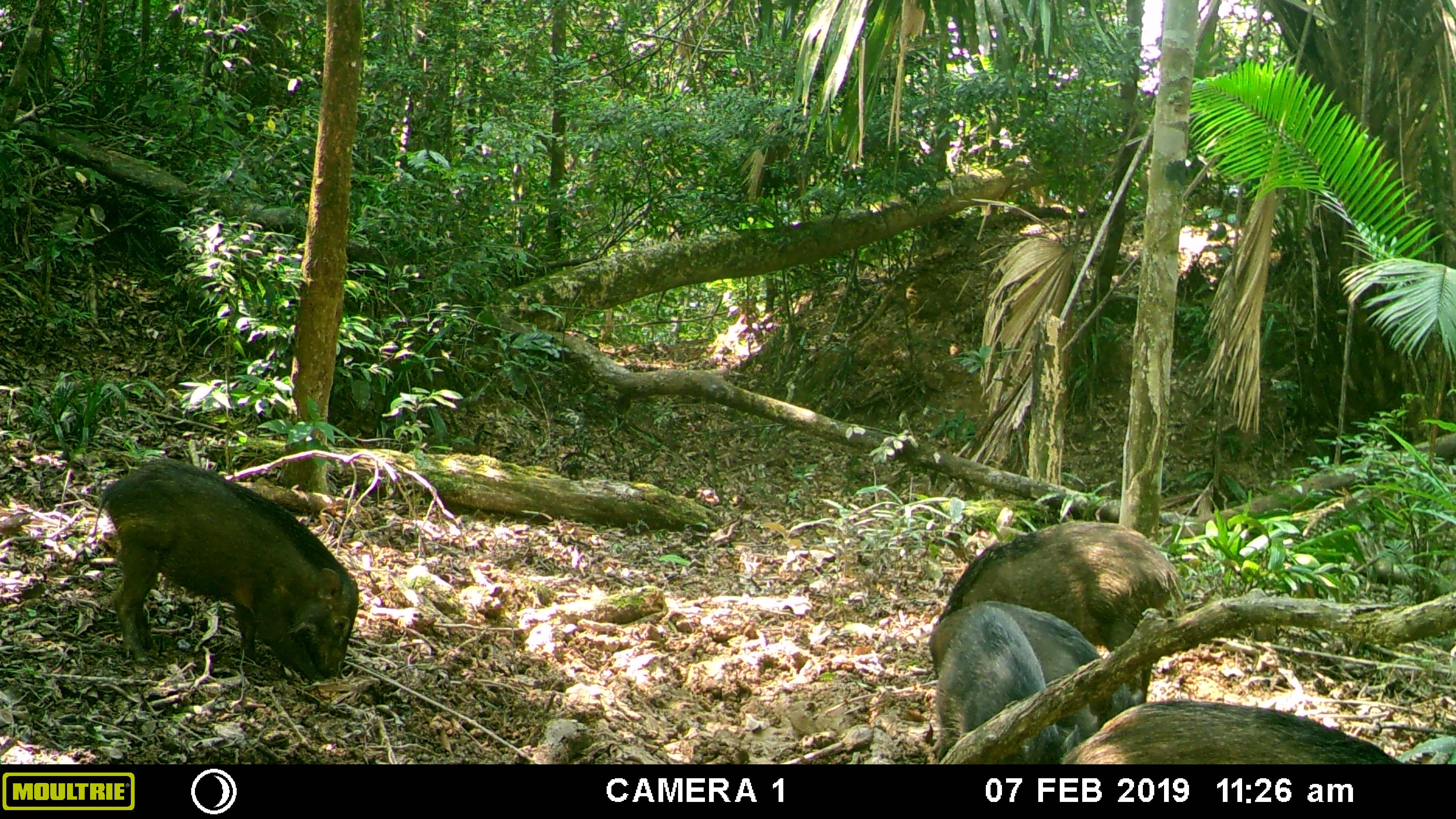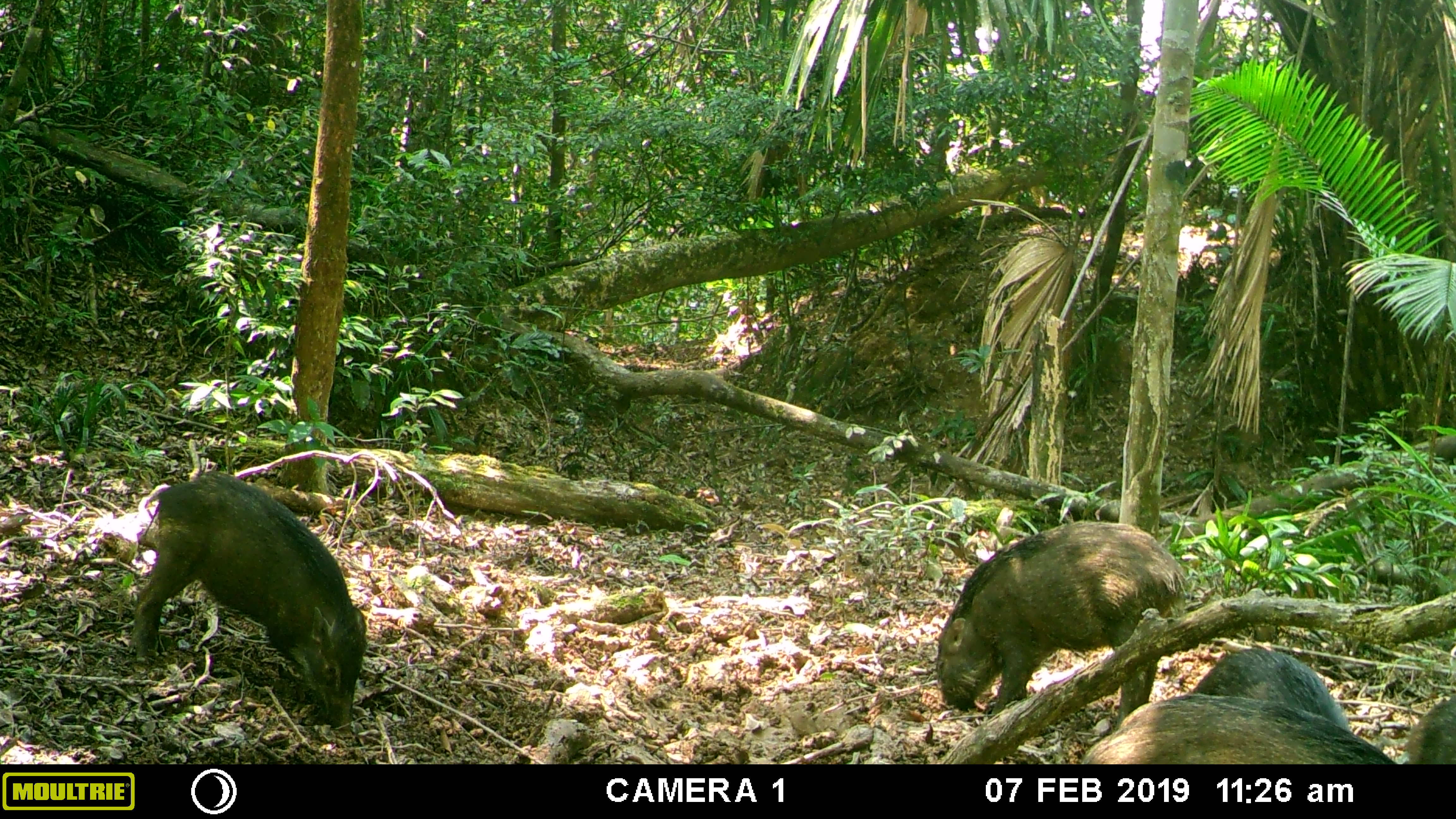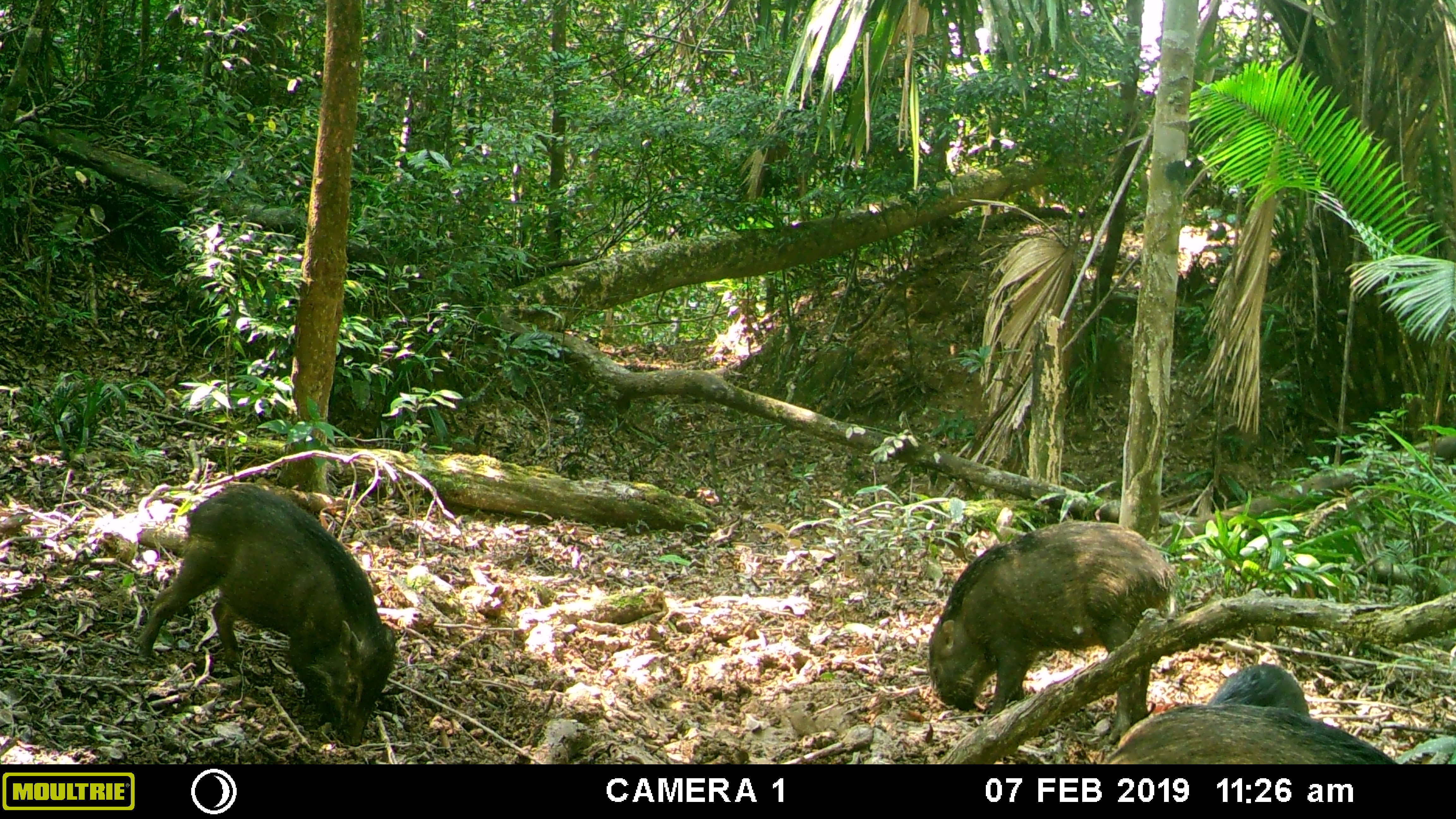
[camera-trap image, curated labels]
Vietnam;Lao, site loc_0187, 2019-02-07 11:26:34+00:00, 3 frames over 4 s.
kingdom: Animalia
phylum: Chordata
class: Mammalia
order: Artiodactyla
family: Suidae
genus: Sus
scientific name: Sus scrofa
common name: eurasian wild pig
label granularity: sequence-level